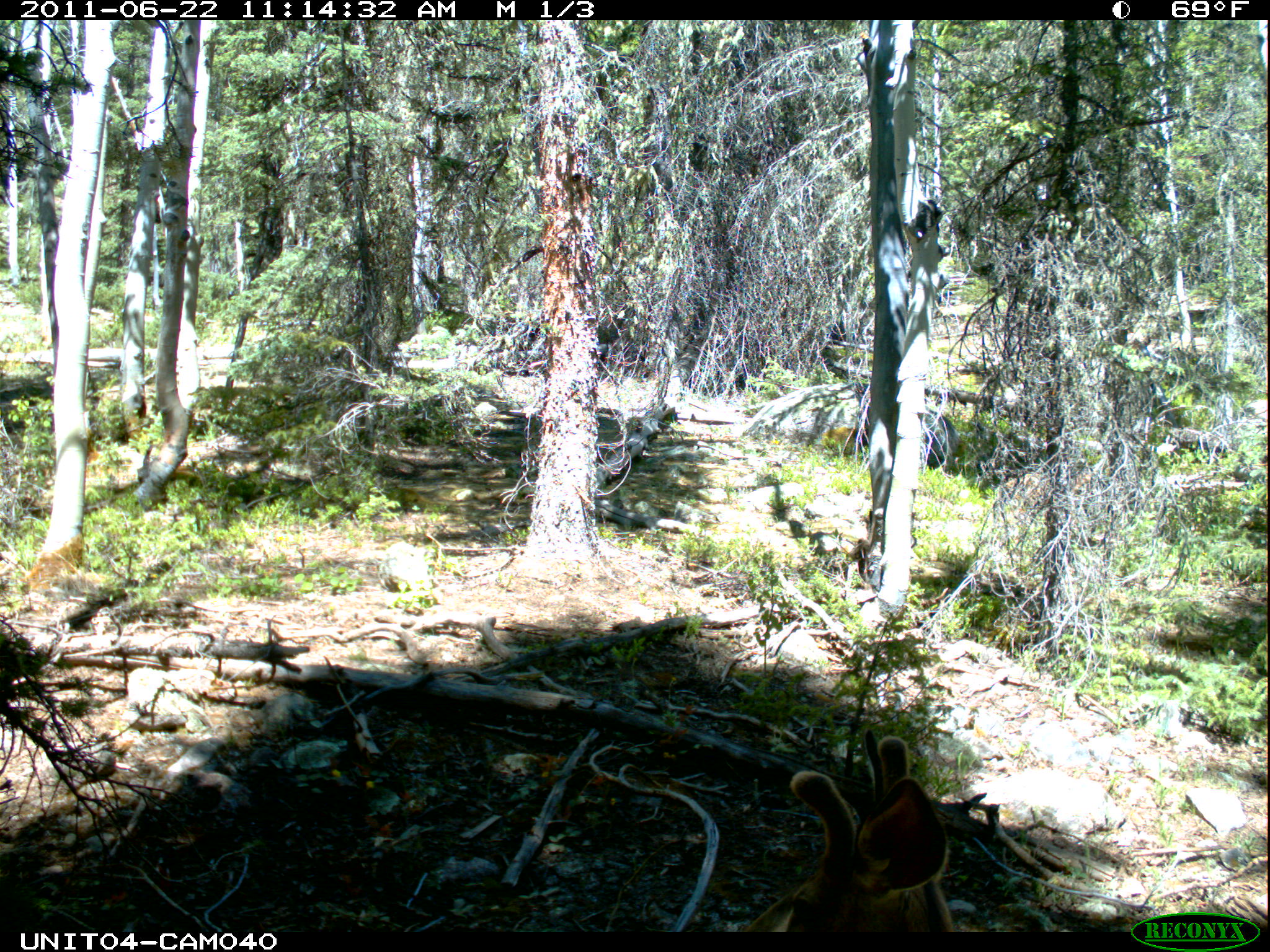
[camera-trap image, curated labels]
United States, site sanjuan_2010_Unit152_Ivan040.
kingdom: Animalia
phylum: Chordata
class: Mammalia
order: Artiodactyla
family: Cervidae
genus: Odocoileus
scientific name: Odocoileus hemionus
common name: mule deer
Odocoileus hemionus (mule deer).